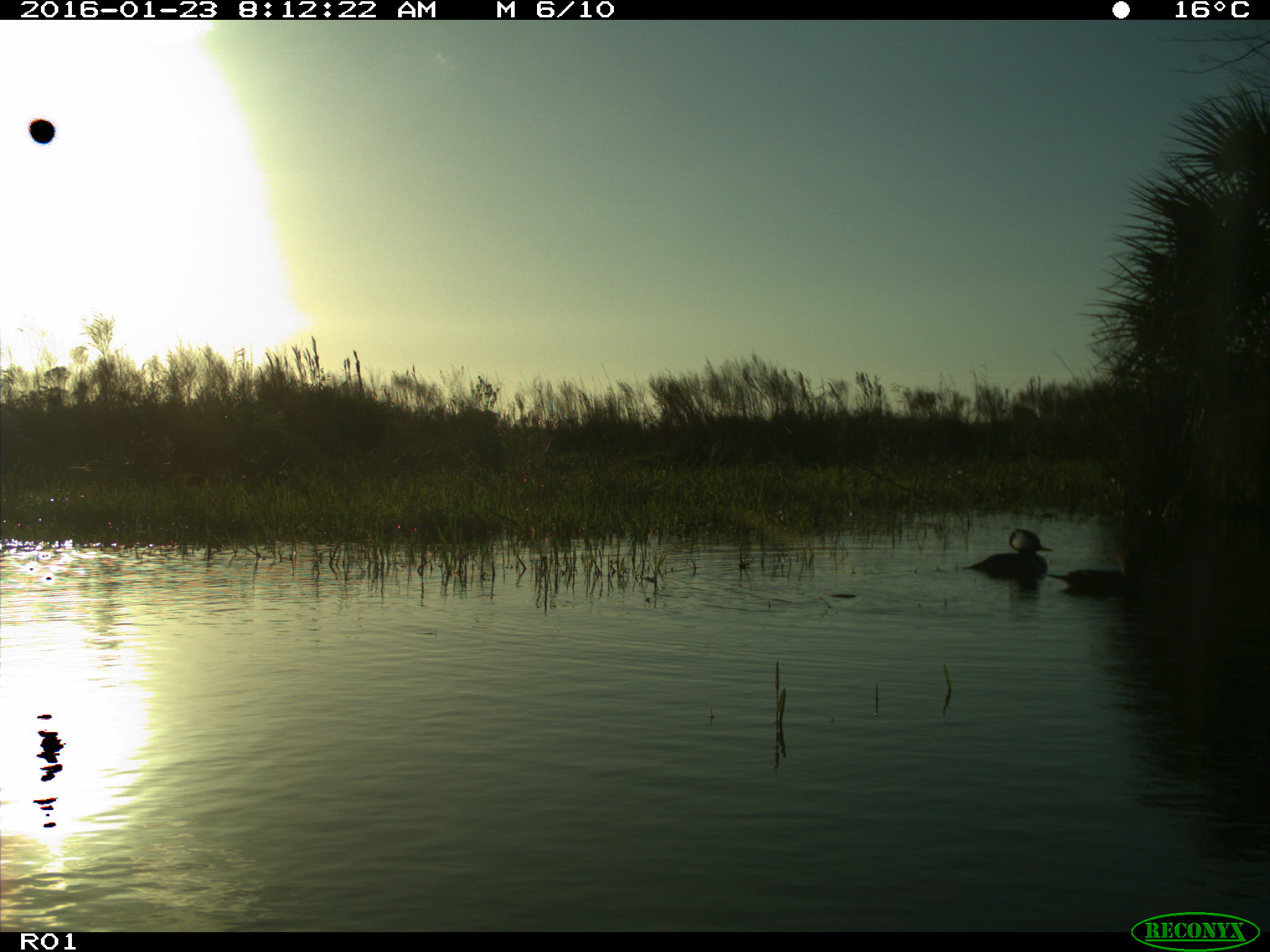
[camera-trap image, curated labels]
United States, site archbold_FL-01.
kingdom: Animalia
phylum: Chordata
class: Aves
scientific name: Aves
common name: birds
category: unidentified bird